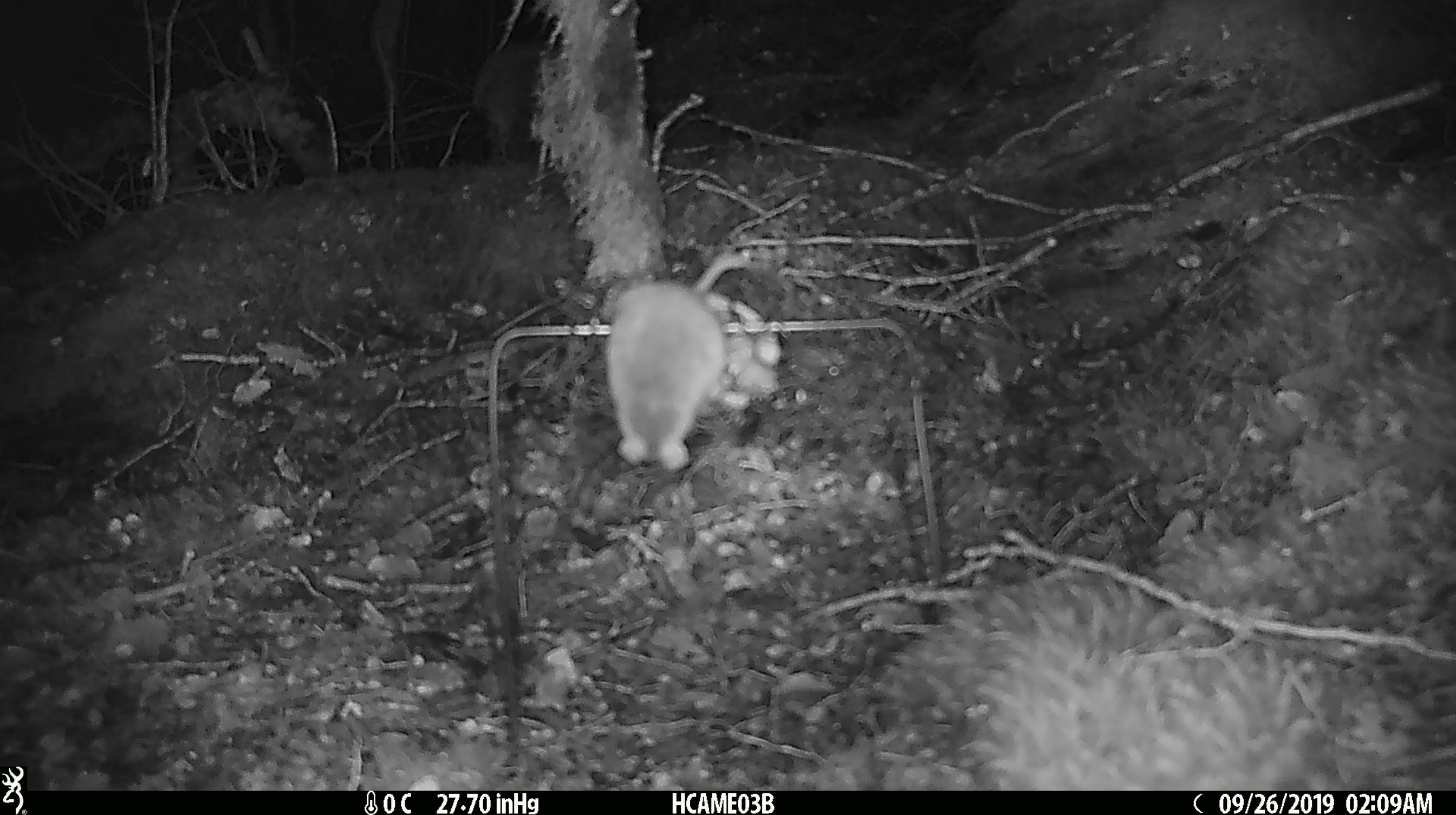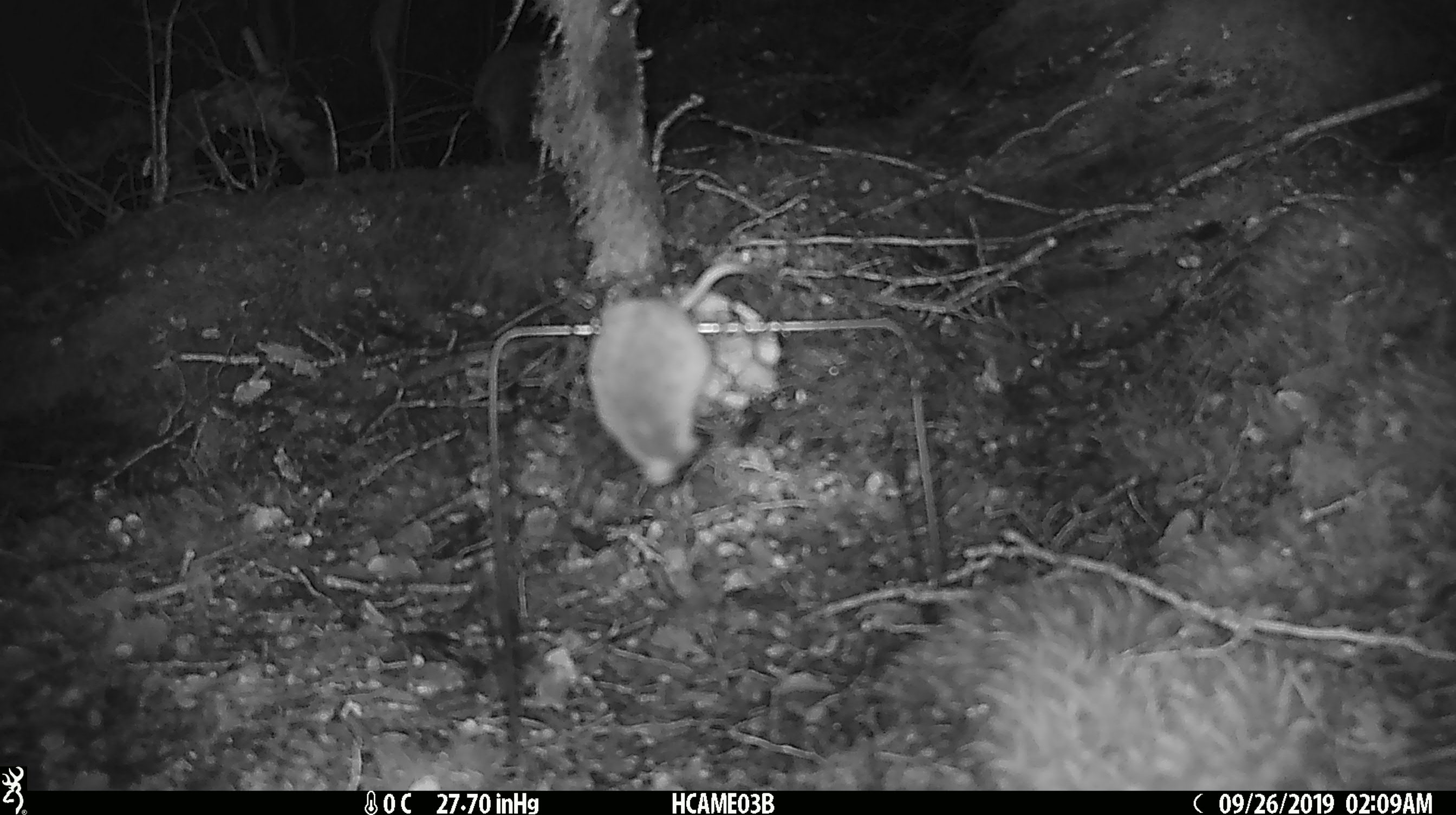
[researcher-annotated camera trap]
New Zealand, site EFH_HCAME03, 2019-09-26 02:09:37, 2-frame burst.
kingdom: Animalia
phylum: Chordata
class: Mammalia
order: Rodentia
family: Muridae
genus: Mus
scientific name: Mus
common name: mouse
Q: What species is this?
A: Mouse (Mus).